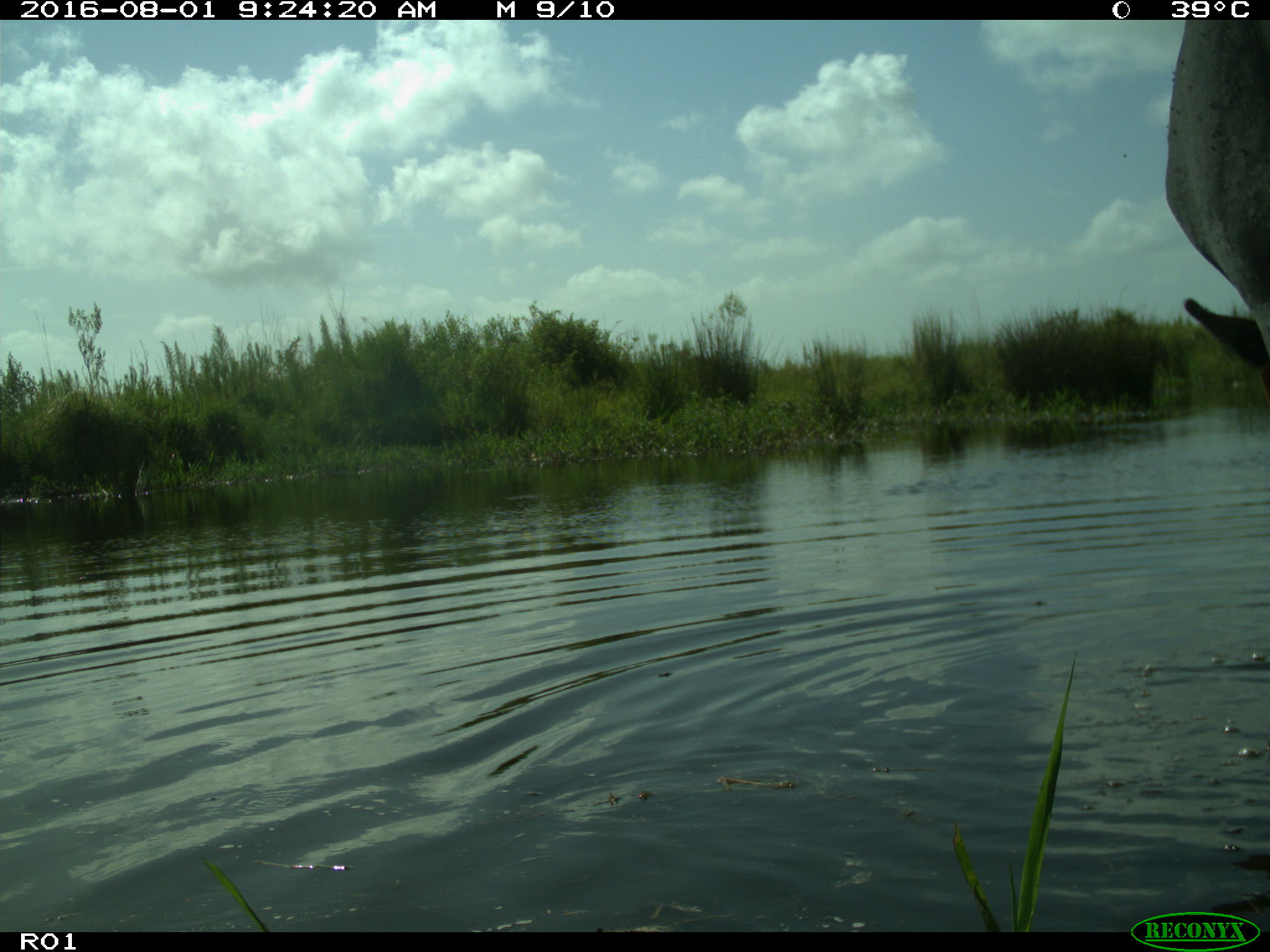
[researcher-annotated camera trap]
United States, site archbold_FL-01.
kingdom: Animalia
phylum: Chordata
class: Mammalia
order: Artiodactyla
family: Bovidae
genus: Bos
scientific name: Bos taurus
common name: domestic cow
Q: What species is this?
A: Bos taurus (domestic cow).